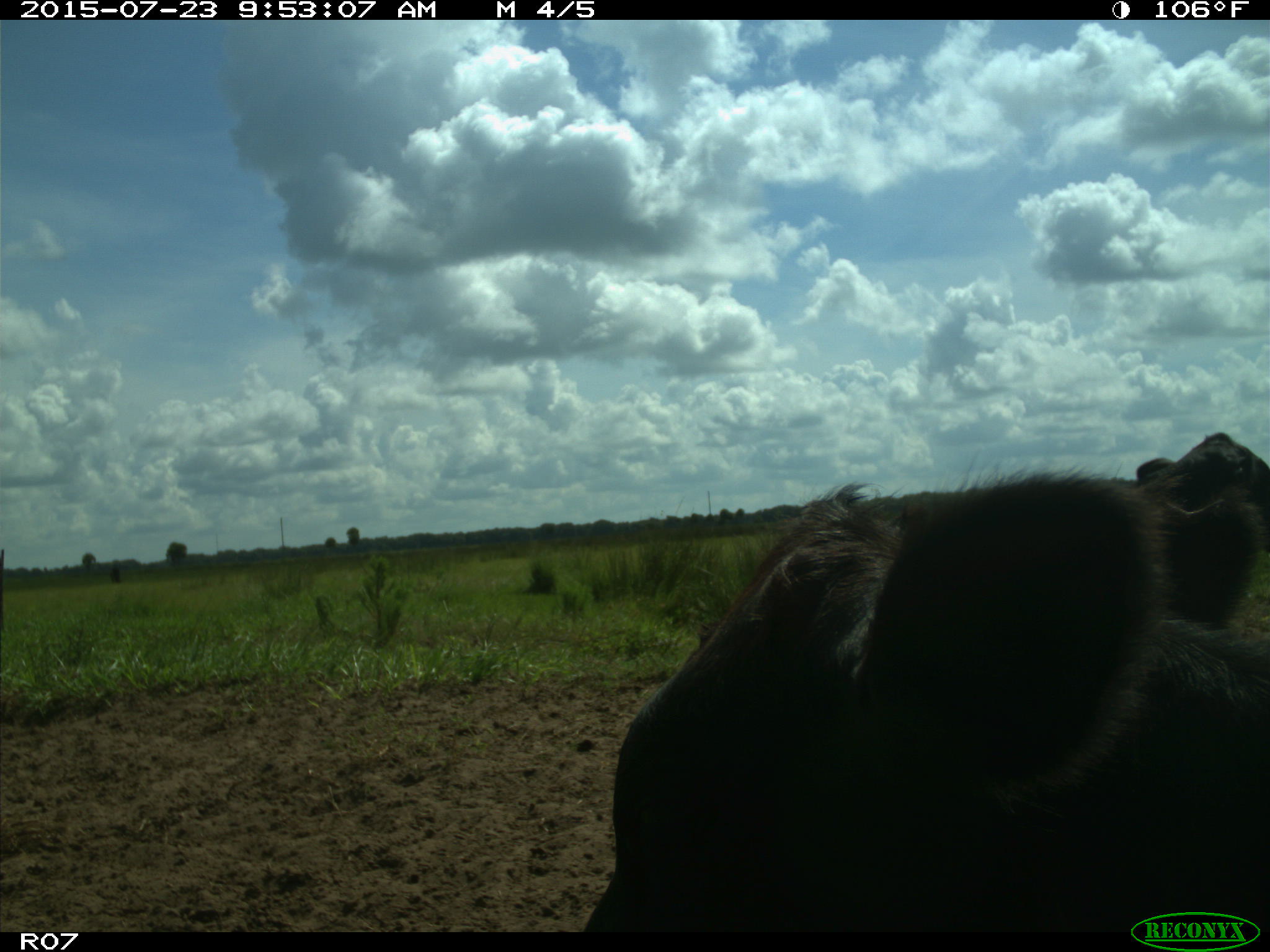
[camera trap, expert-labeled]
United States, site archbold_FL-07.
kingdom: Animalia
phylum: Chordata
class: Mammalia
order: Artiodactyla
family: Bovidae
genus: Bos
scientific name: Bos taurus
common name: domestic cow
Bos taurus (domestic cow).